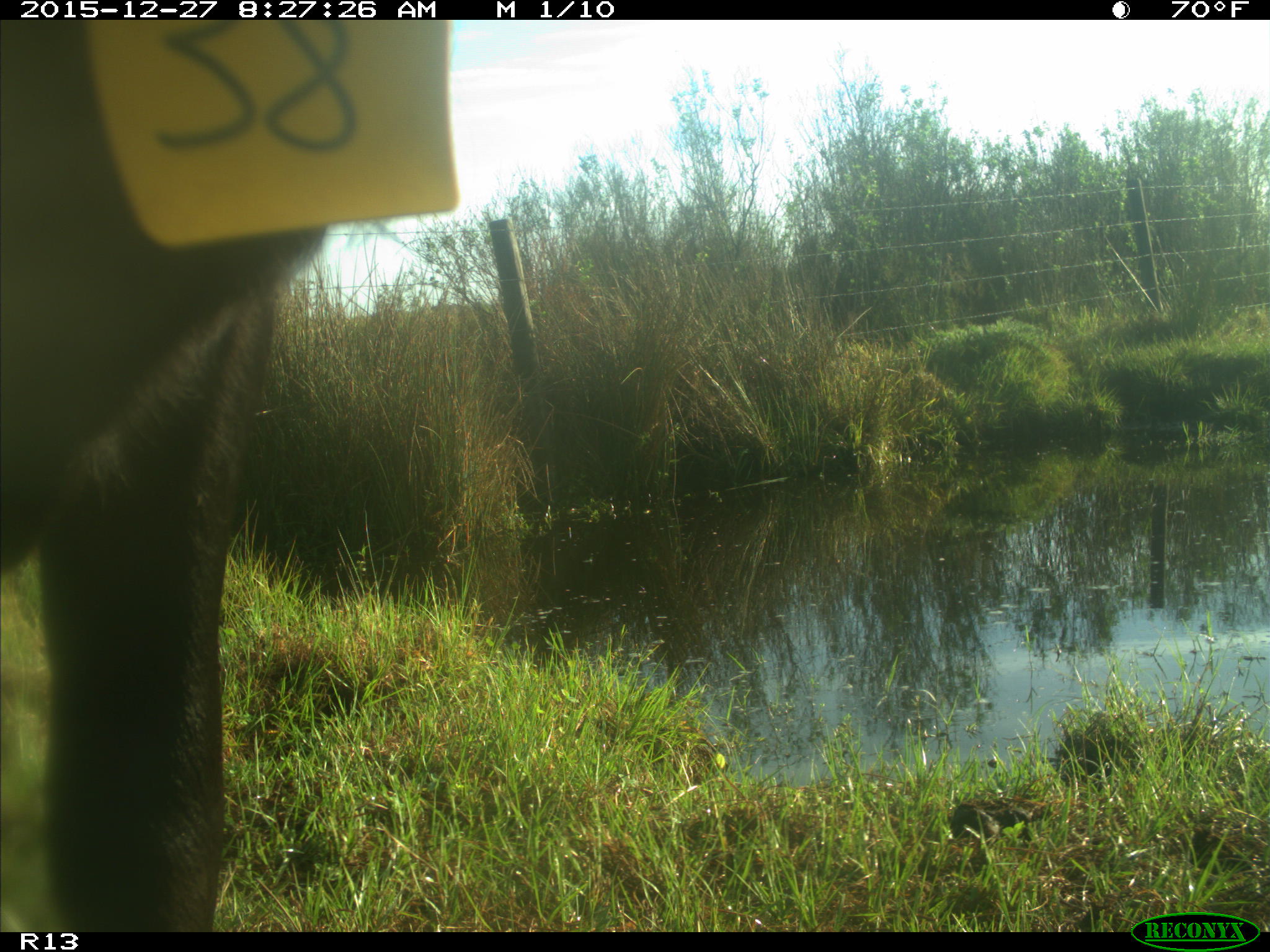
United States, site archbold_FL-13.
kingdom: Animalia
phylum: Chordata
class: Mammalia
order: Artiodactyla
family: Bovidae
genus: Bos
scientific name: Bos taurus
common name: domestic cow